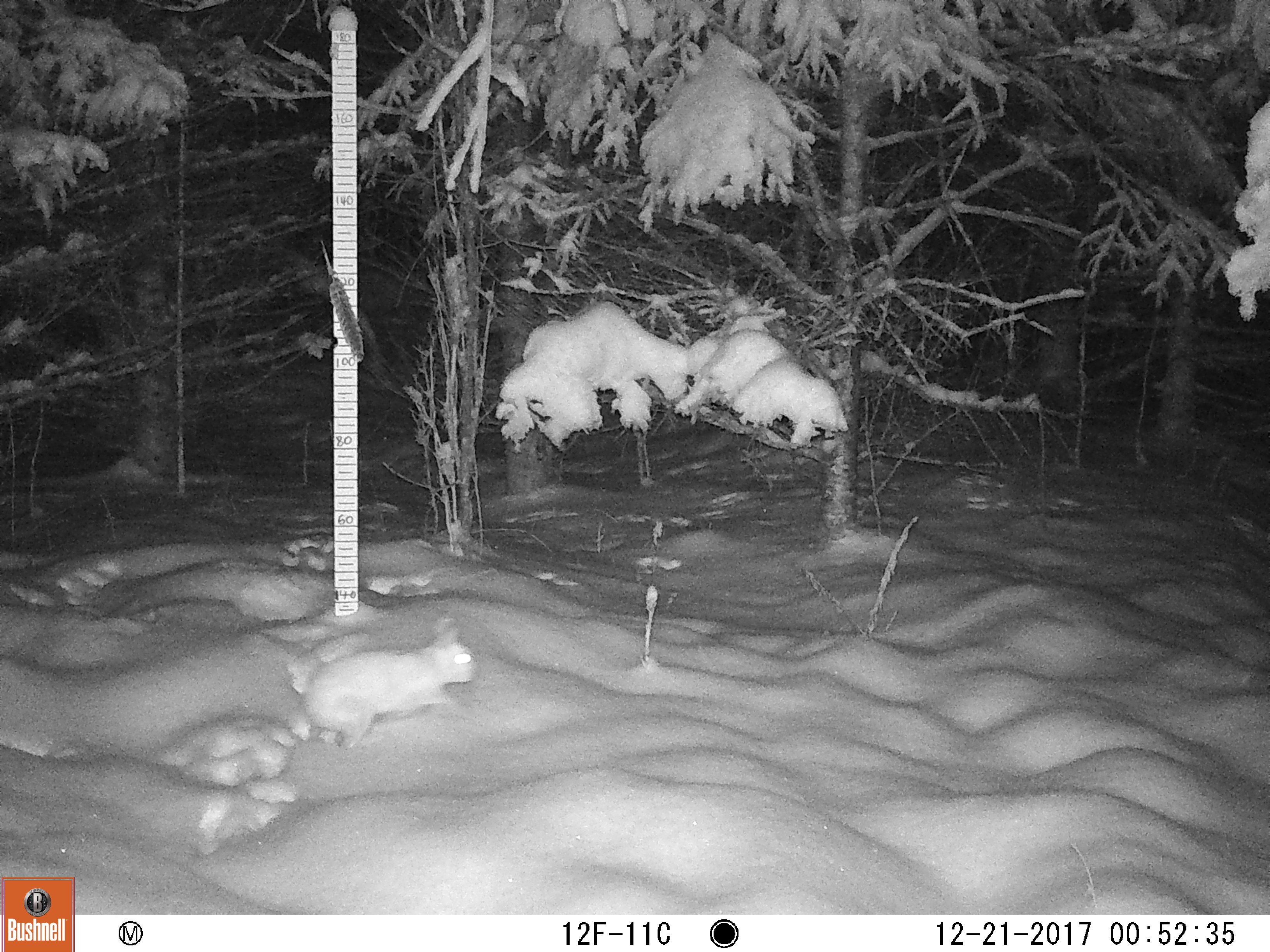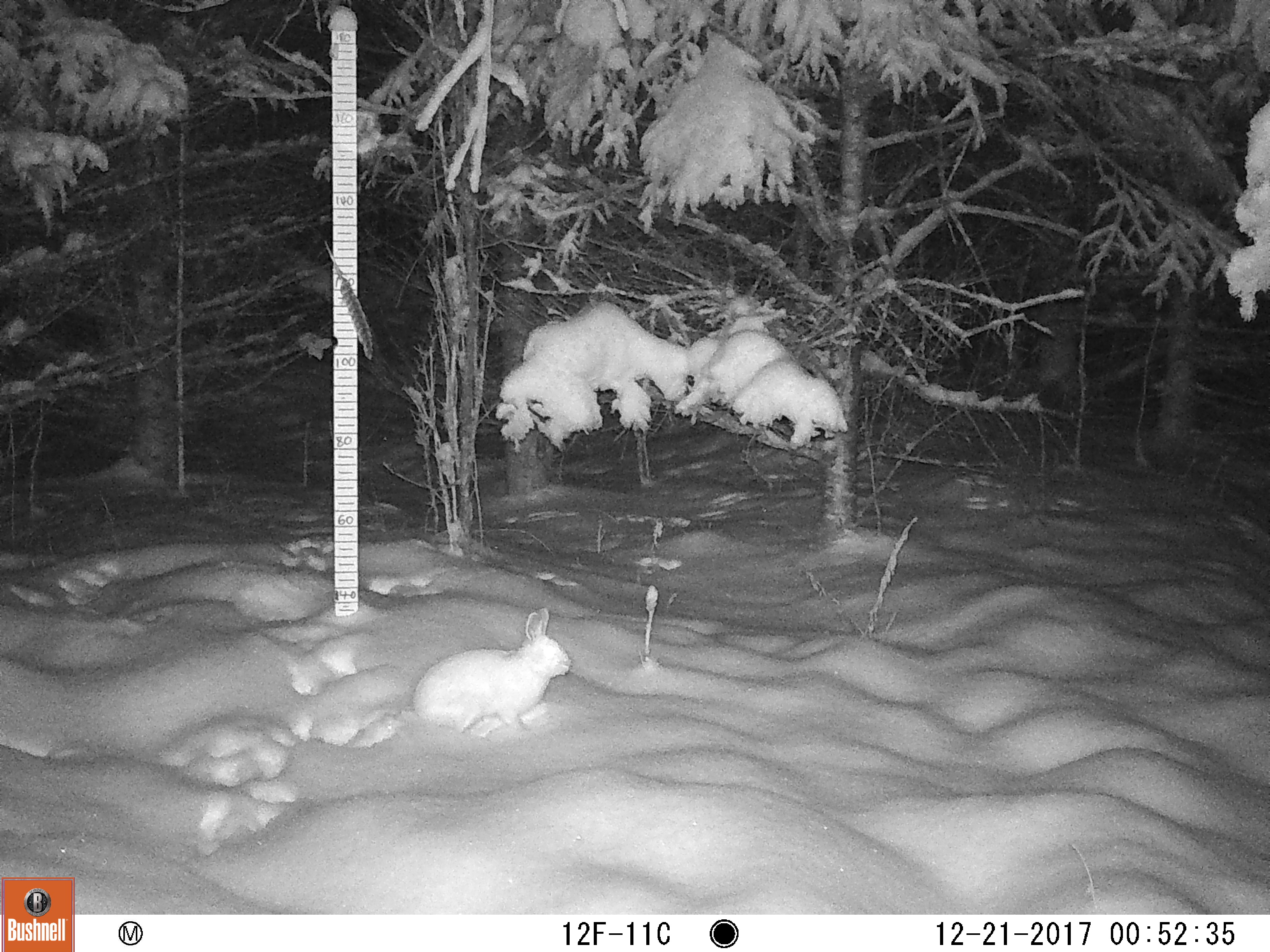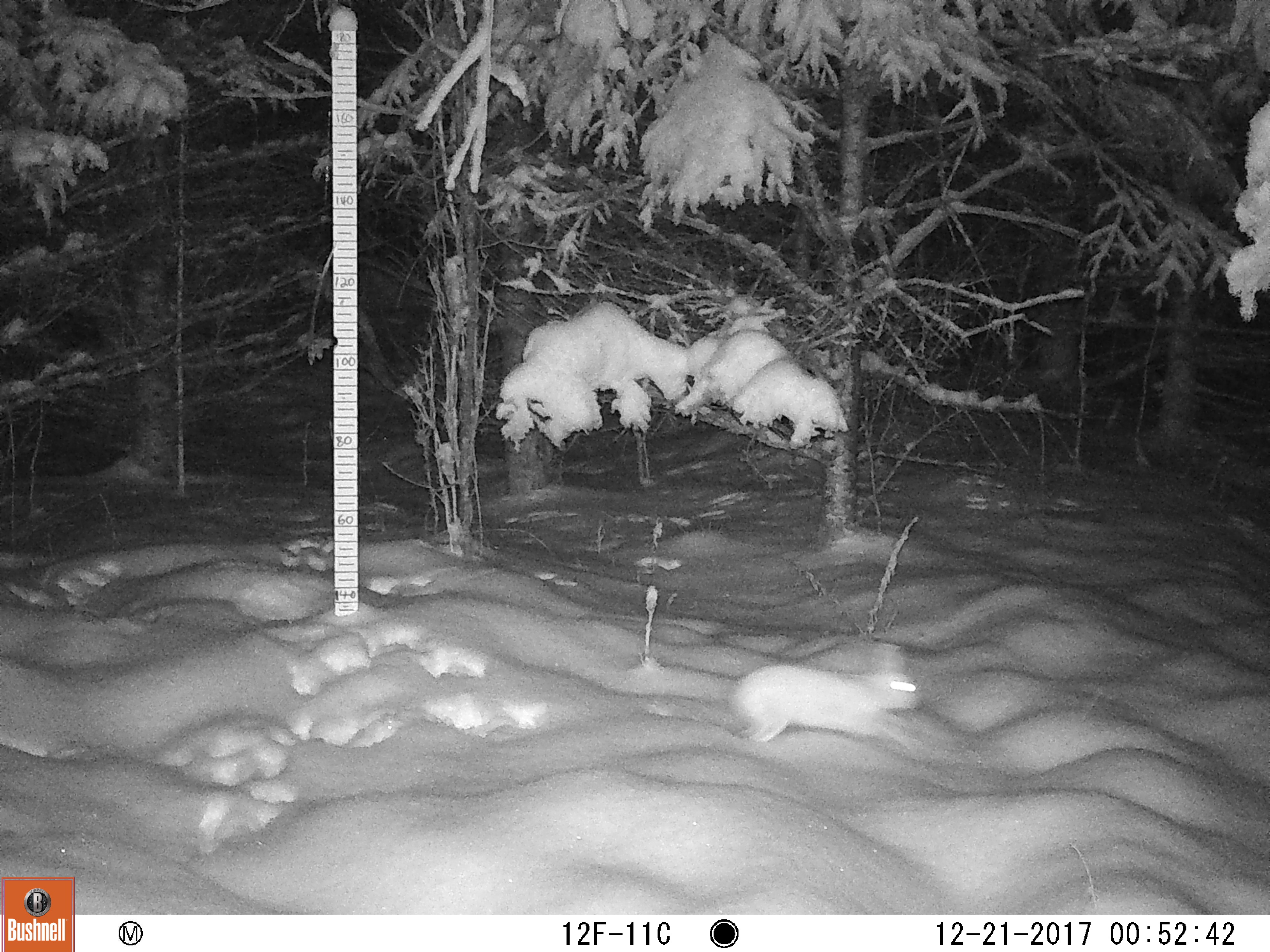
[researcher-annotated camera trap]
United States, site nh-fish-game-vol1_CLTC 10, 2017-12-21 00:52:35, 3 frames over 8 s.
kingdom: Animalia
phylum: Chordata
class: Mammalia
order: Lagomorpha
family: Leporidae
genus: Lepus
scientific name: Lepus americanus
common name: snowshoe hare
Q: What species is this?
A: Snowshoe hare (Lepus americanus).